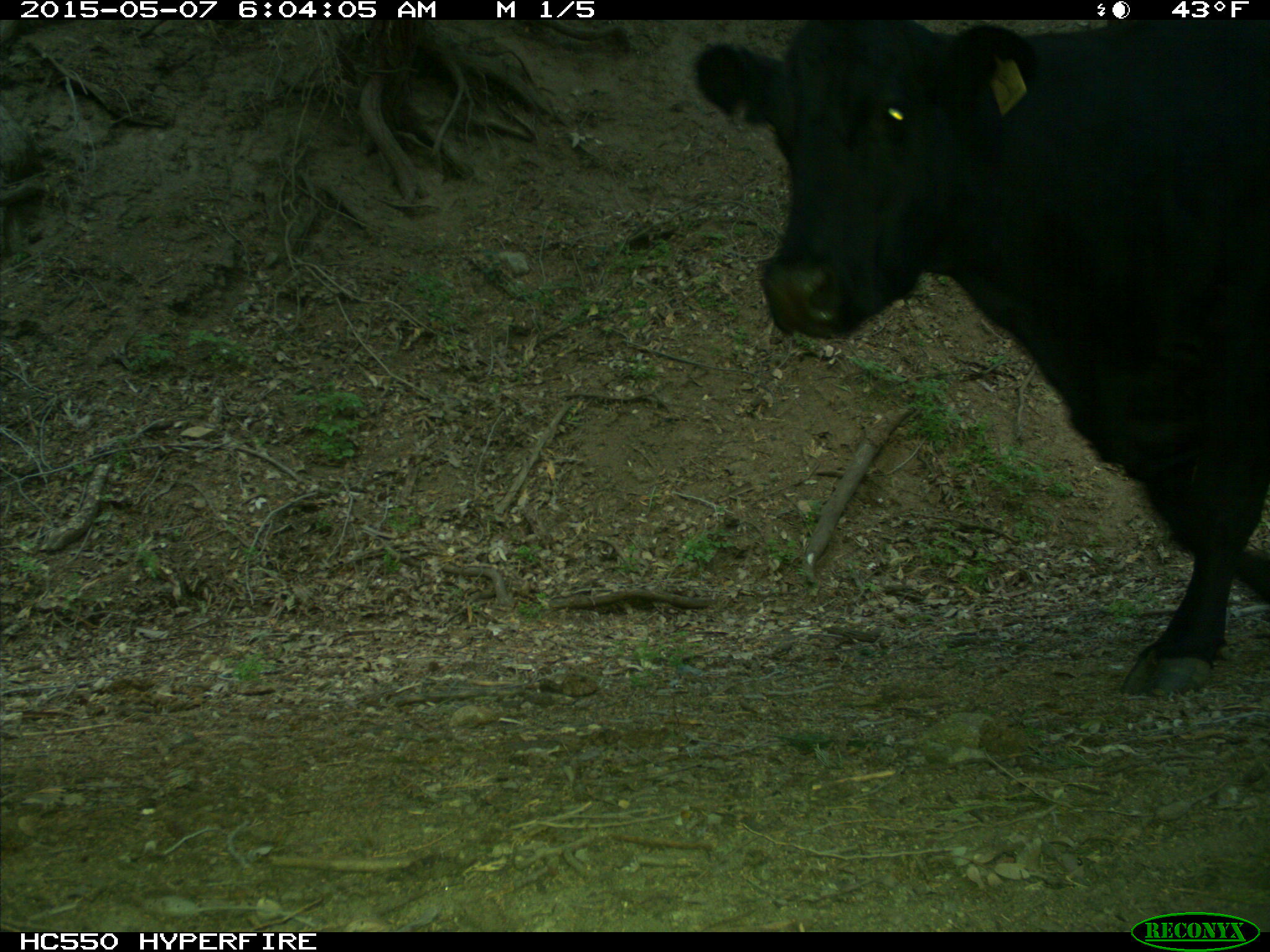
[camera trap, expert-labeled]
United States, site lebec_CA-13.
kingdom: Animalia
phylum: Chordata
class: Mammalia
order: Artiodactyla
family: Bovidae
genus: Bos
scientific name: Bos taurus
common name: domestic cow